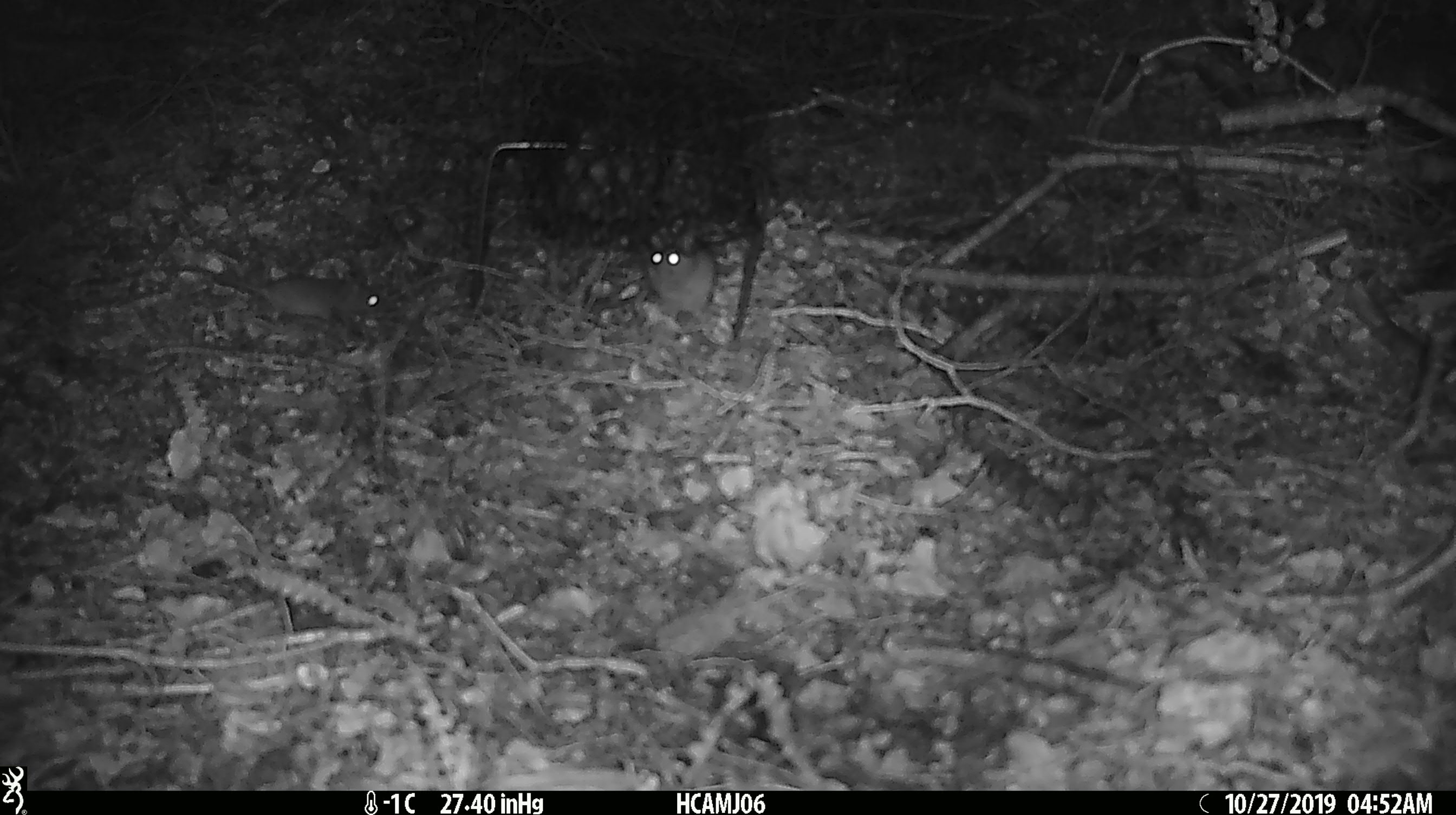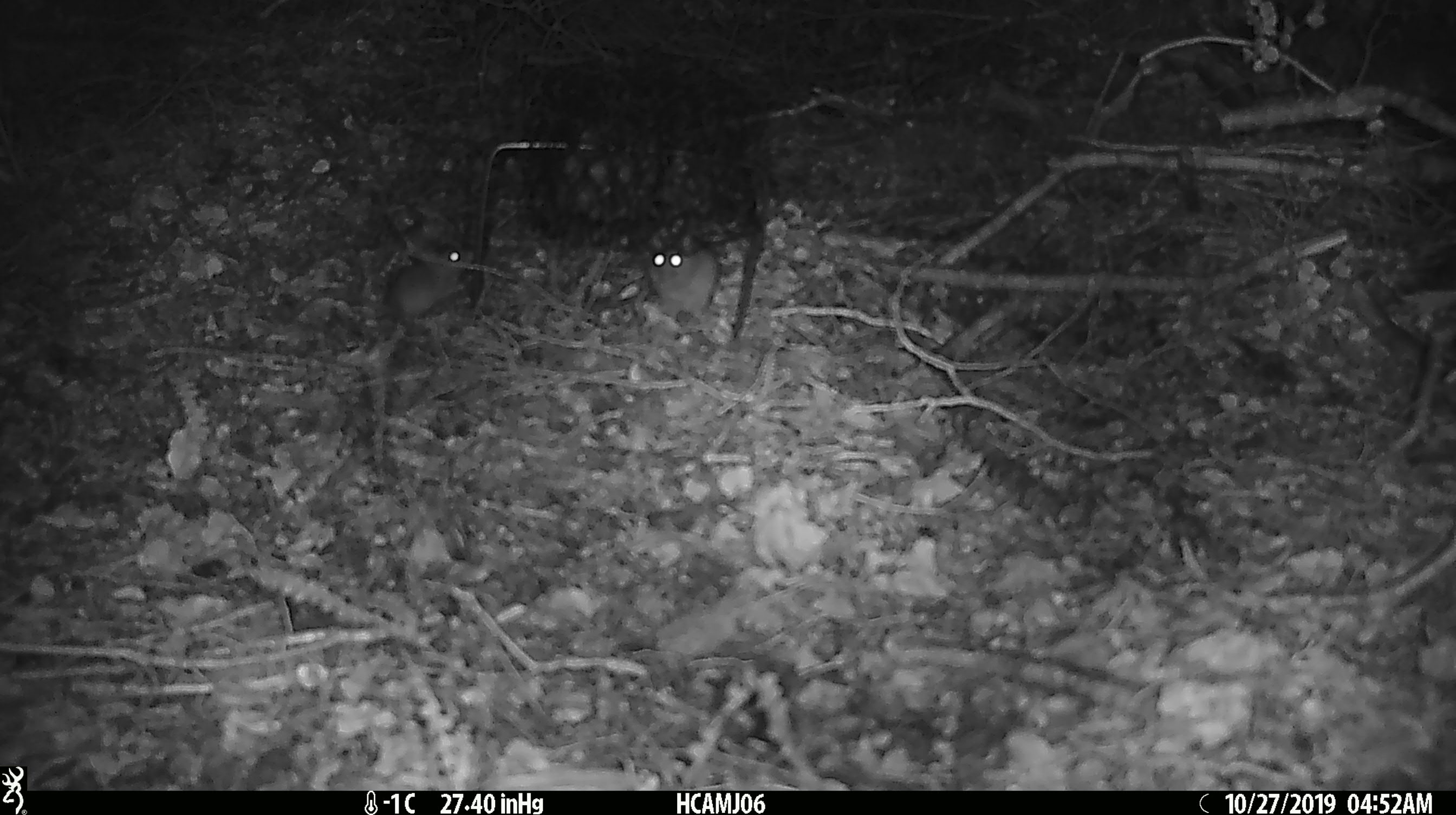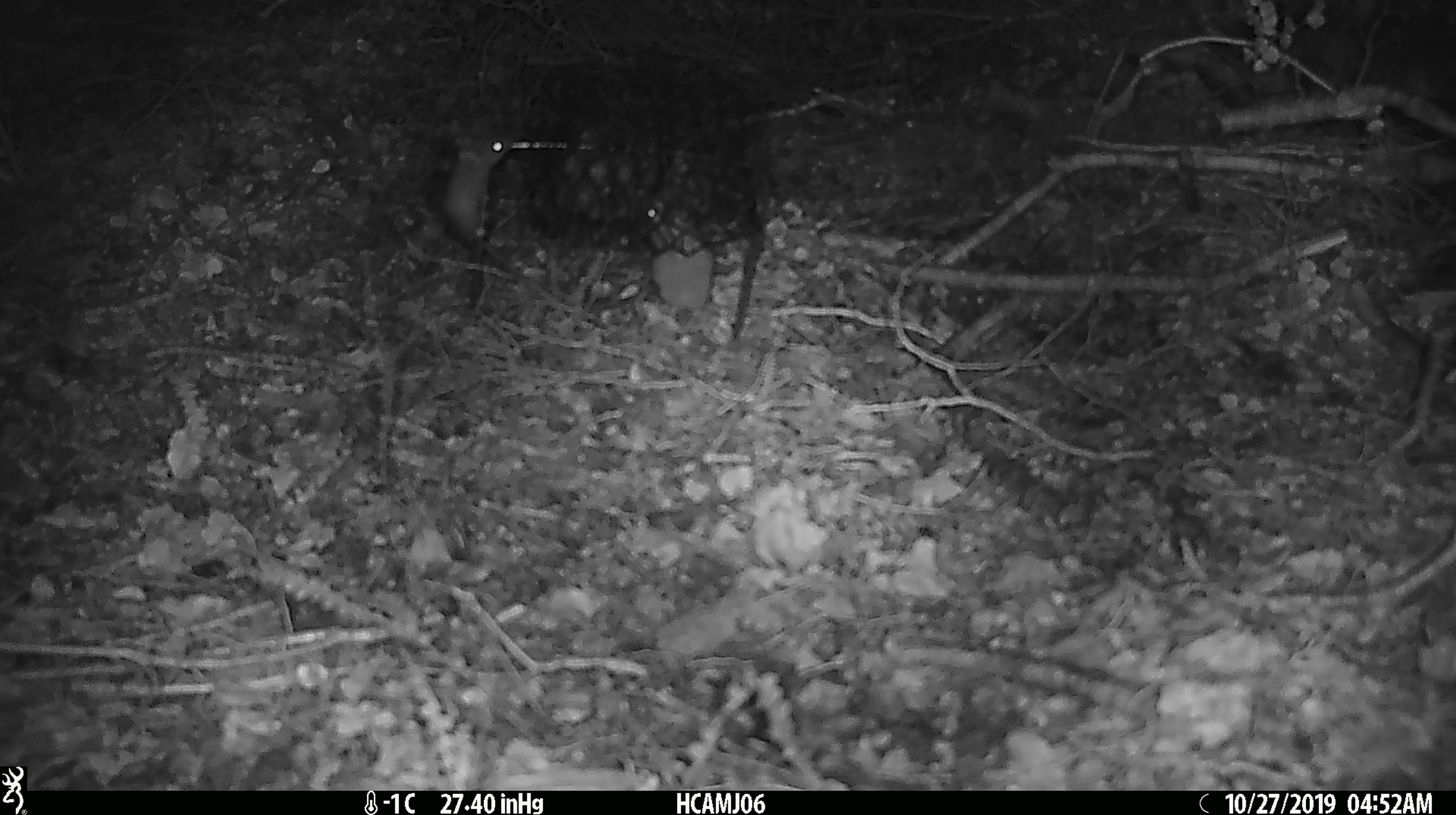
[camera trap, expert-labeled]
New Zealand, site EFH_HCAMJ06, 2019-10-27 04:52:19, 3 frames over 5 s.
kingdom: Animalia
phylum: Chordata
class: Mammalia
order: Rodentia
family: Muridae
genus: Mus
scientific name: Mus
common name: mouse